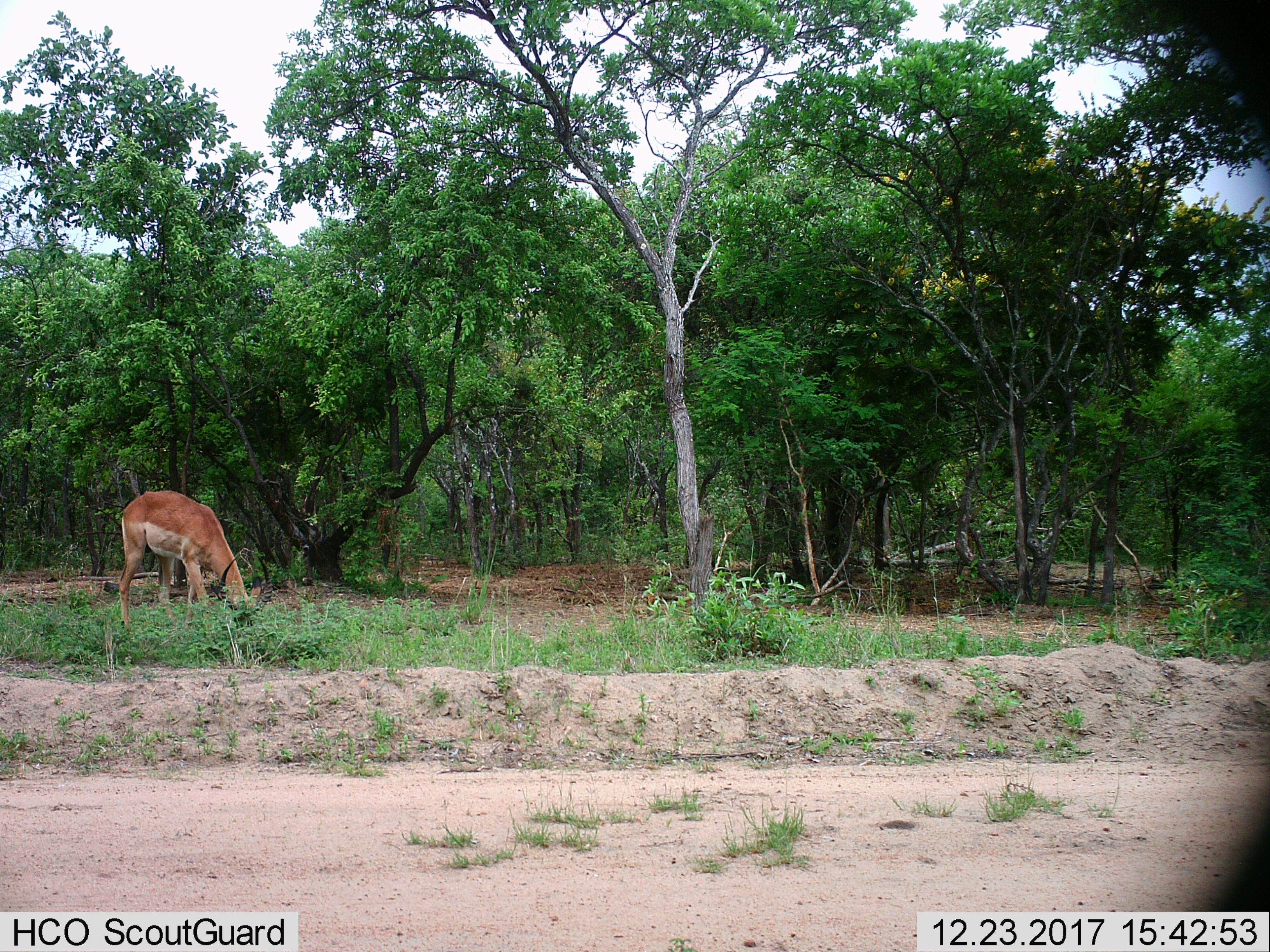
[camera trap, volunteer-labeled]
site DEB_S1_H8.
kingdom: Animalia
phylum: Chordata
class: Mammalia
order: Artiodactyla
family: Bovidae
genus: Aepyceros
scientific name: Aepyceros melampus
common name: impala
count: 1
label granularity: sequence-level